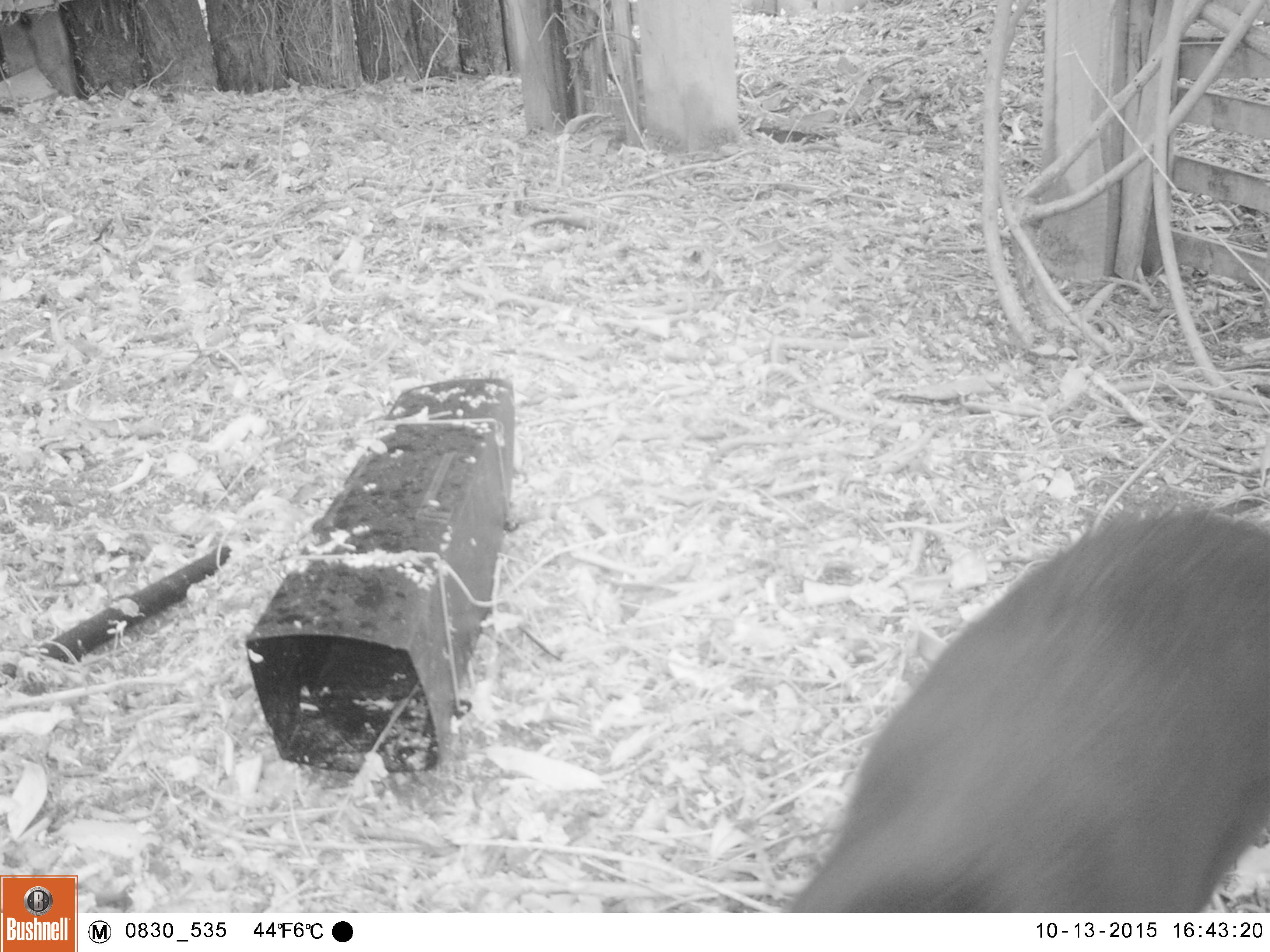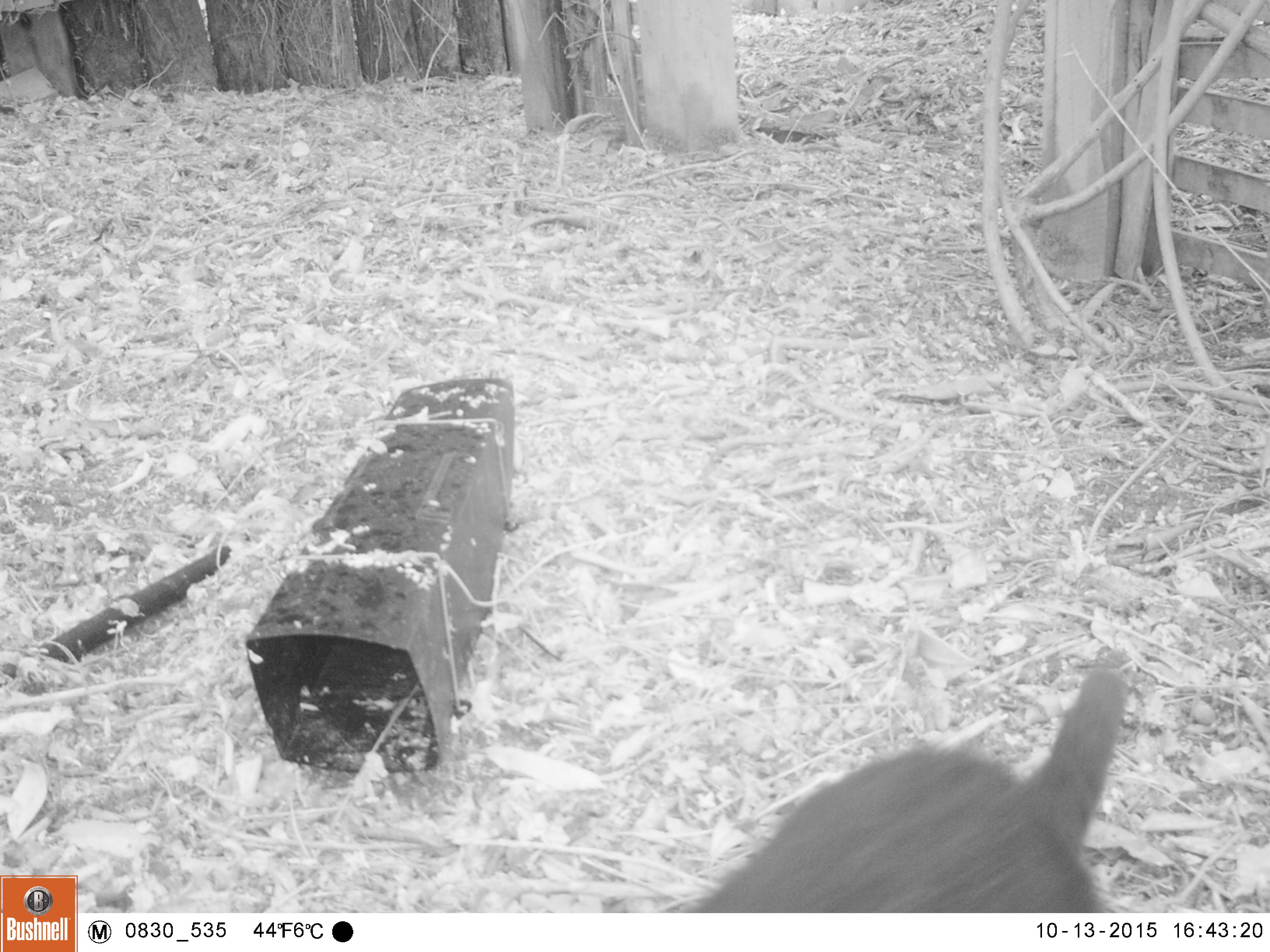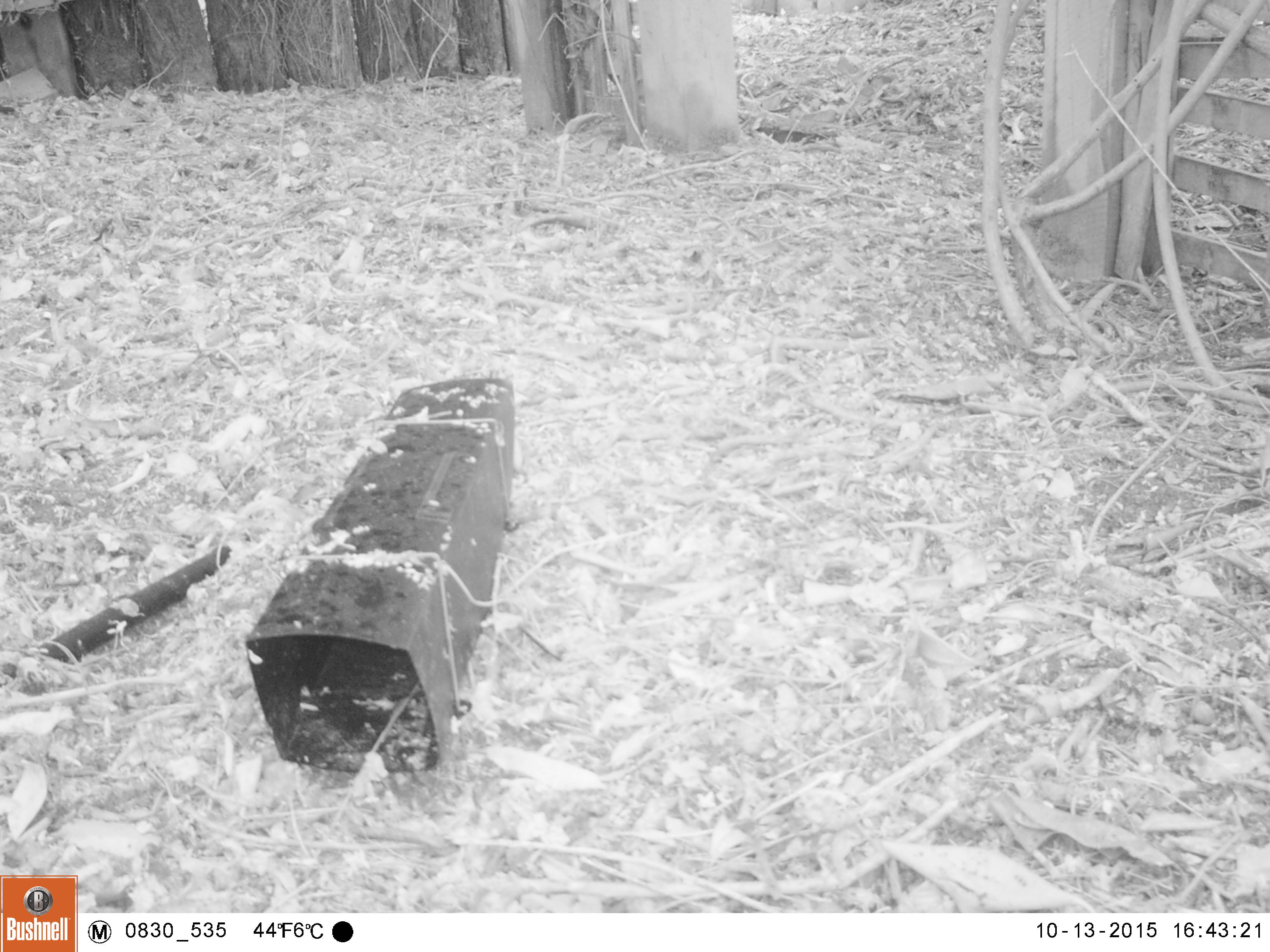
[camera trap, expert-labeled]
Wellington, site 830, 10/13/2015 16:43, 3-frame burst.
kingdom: Animalia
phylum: Chordata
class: Mammalia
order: Carnivora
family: Felidae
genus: Felis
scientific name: Felis catus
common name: cat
Cat (Felis catus).